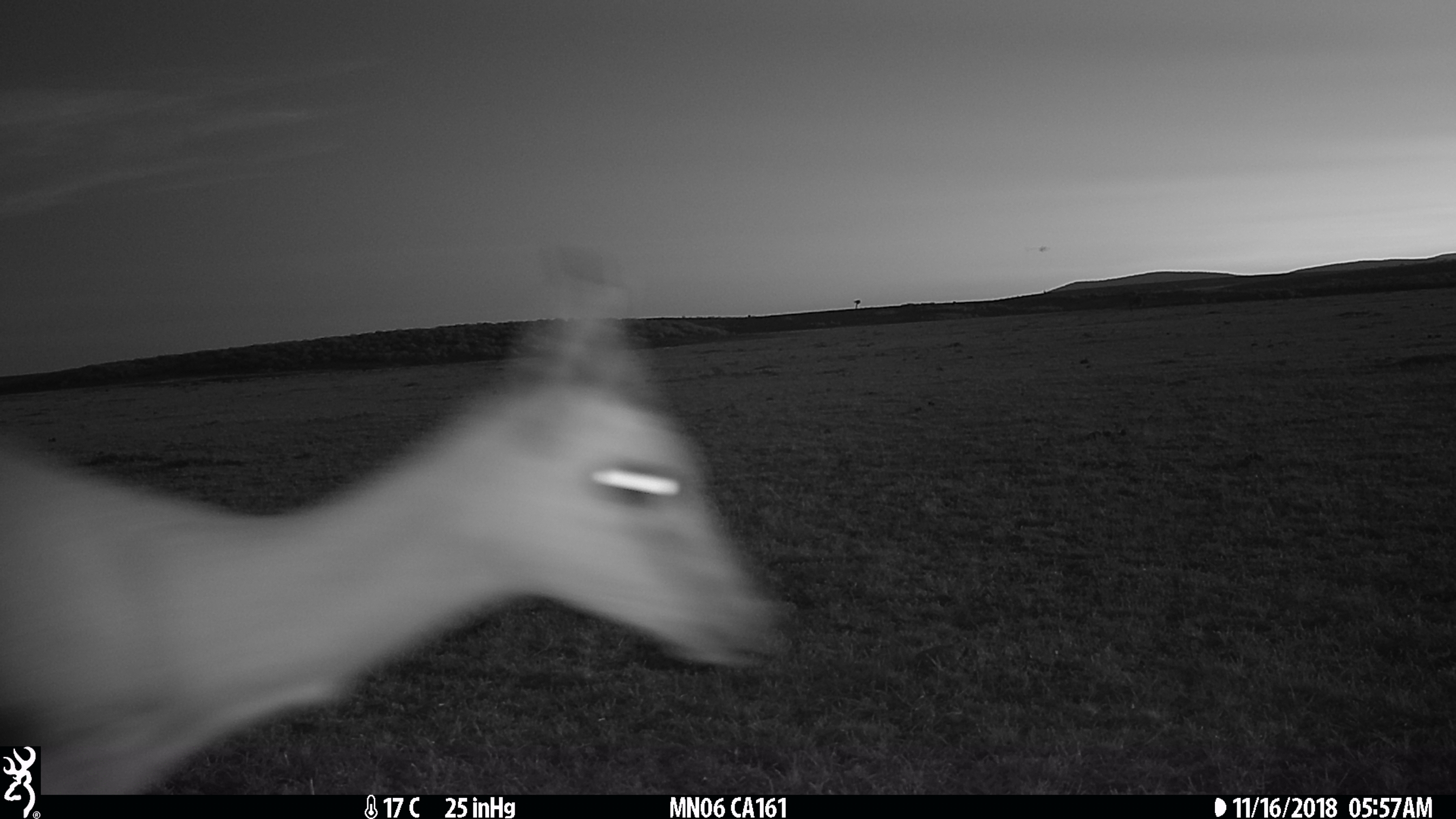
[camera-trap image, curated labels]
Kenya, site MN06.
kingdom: Animalia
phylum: Chordata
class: Mammalia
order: Artiodactyla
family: Bovidae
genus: Eudorcas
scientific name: Eudorcas thomsonii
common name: thomon's gazelle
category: gazelle thomsons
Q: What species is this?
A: Gazelle thomsons (thomon's gazelle) (Eudorcas thomsonii).